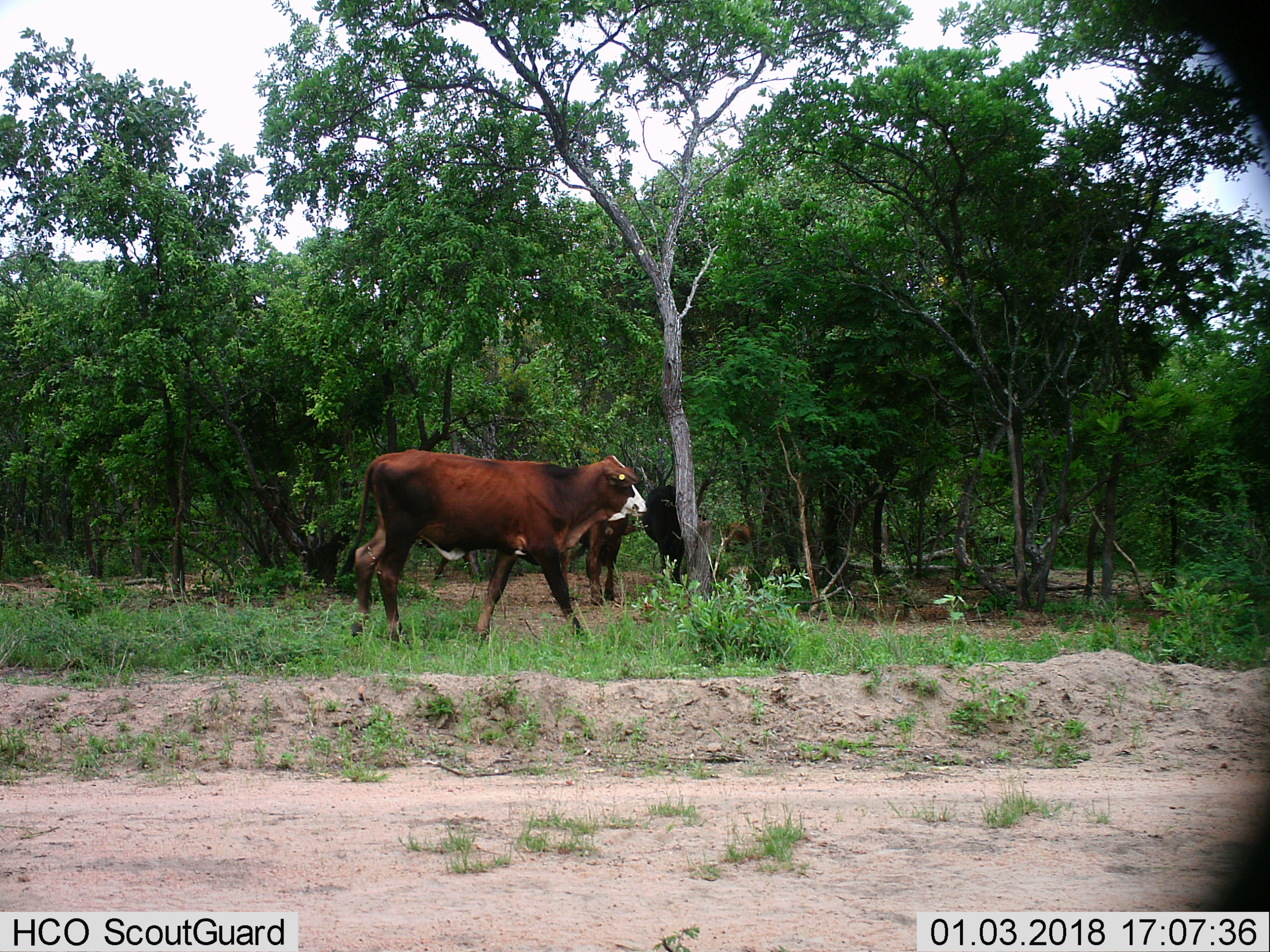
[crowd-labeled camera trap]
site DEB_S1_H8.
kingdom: Animalia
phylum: Chordata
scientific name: Vertebrata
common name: domestic animal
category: domesticanimal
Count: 3.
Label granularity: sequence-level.